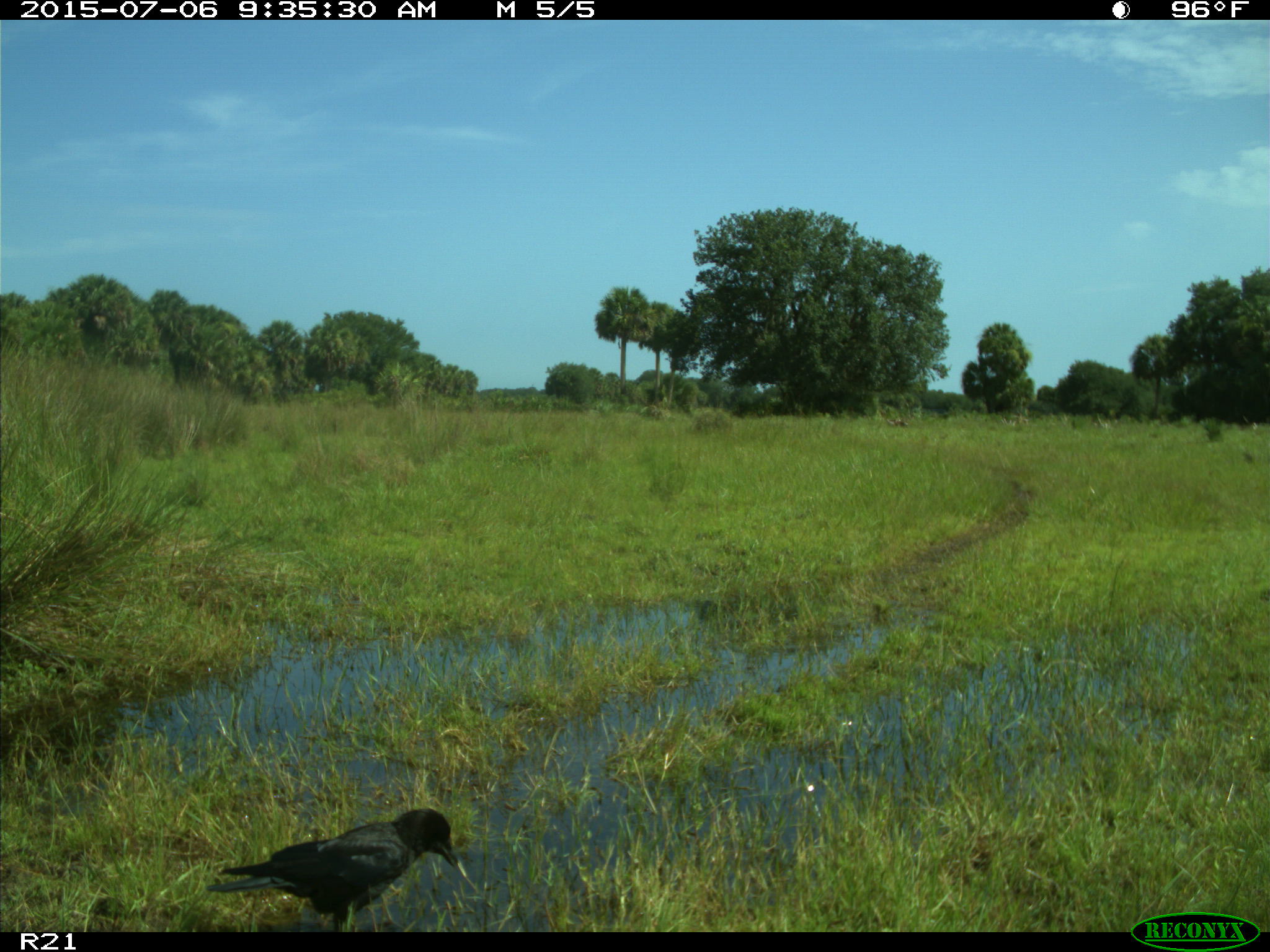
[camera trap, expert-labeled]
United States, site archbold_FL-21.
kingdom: Animalia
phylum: Chordata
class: Aves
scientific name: Aves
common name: birds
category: unidentified bird